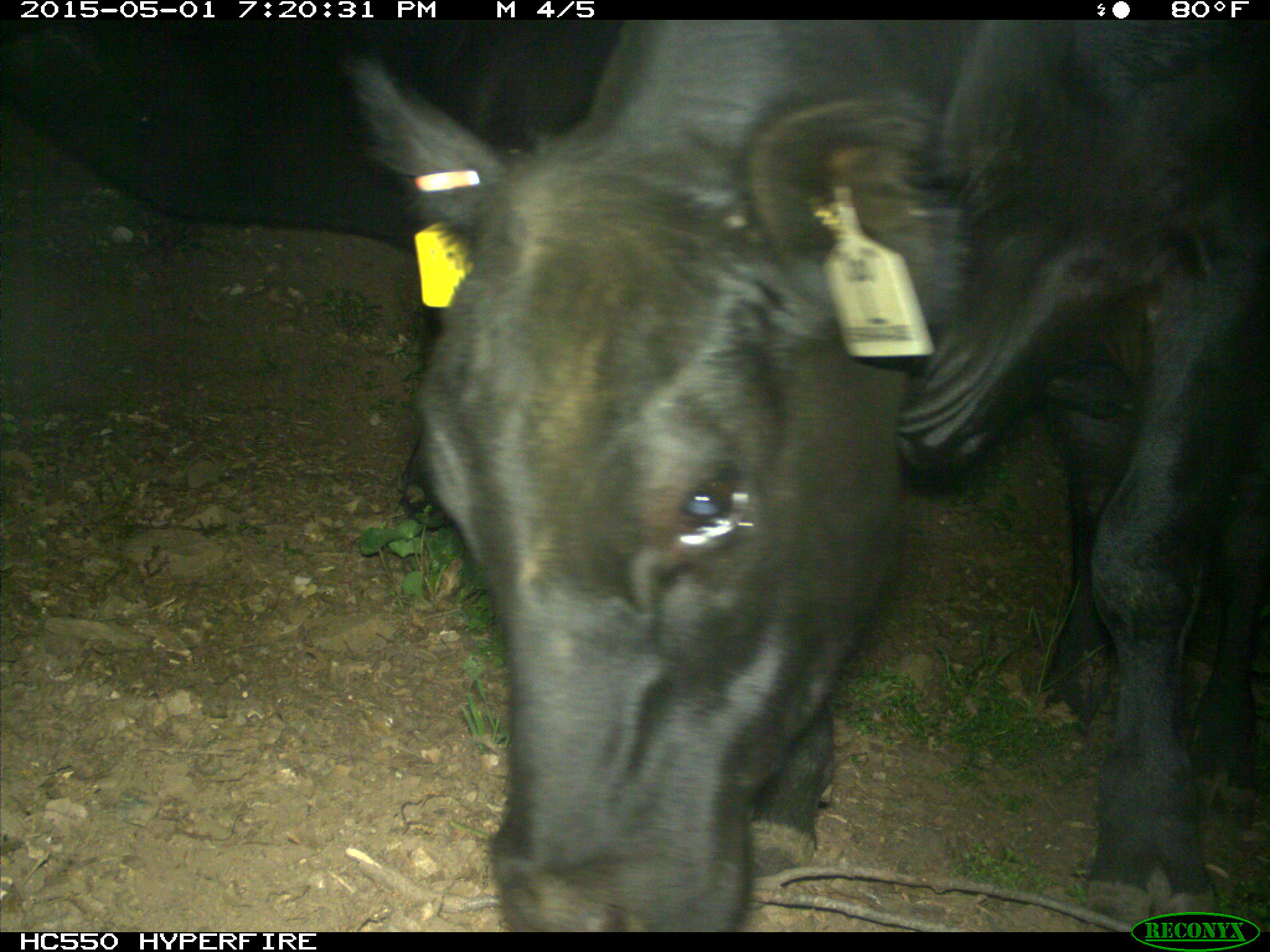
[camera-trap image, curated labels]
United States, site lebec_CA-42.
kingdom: Animalia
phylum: Chordata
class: Mammalia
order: Artiodactyla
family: Bovidae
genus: Bos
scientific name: Bos taurus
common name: domestic cow